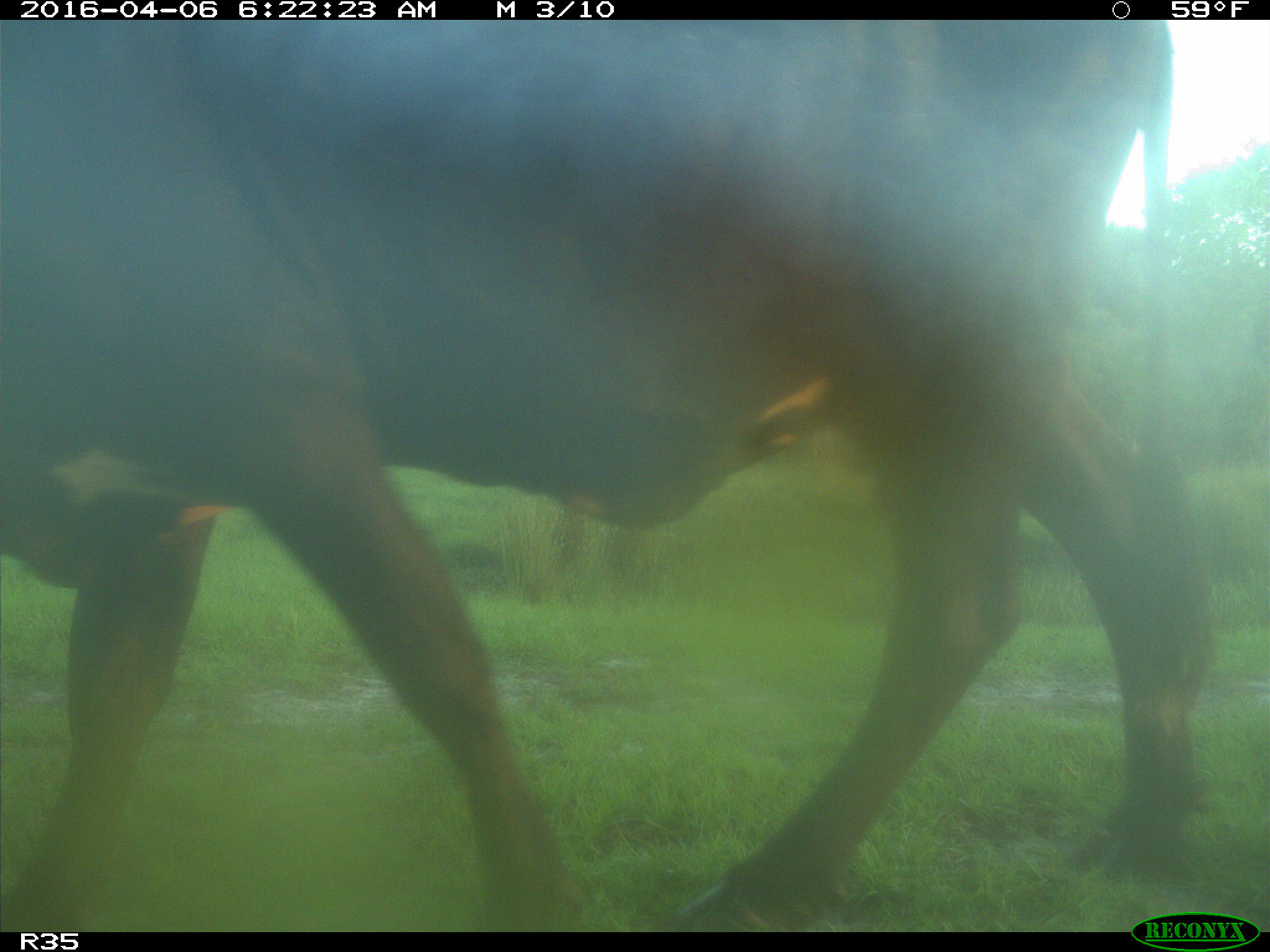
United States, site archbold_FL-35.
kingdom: Animalia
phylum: Chordata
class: Mammalia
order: Artiodactyla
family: Bovidae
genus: Bos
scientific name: Bos taurus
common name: domestic cow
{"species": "Bos taurus (domestic cow)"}